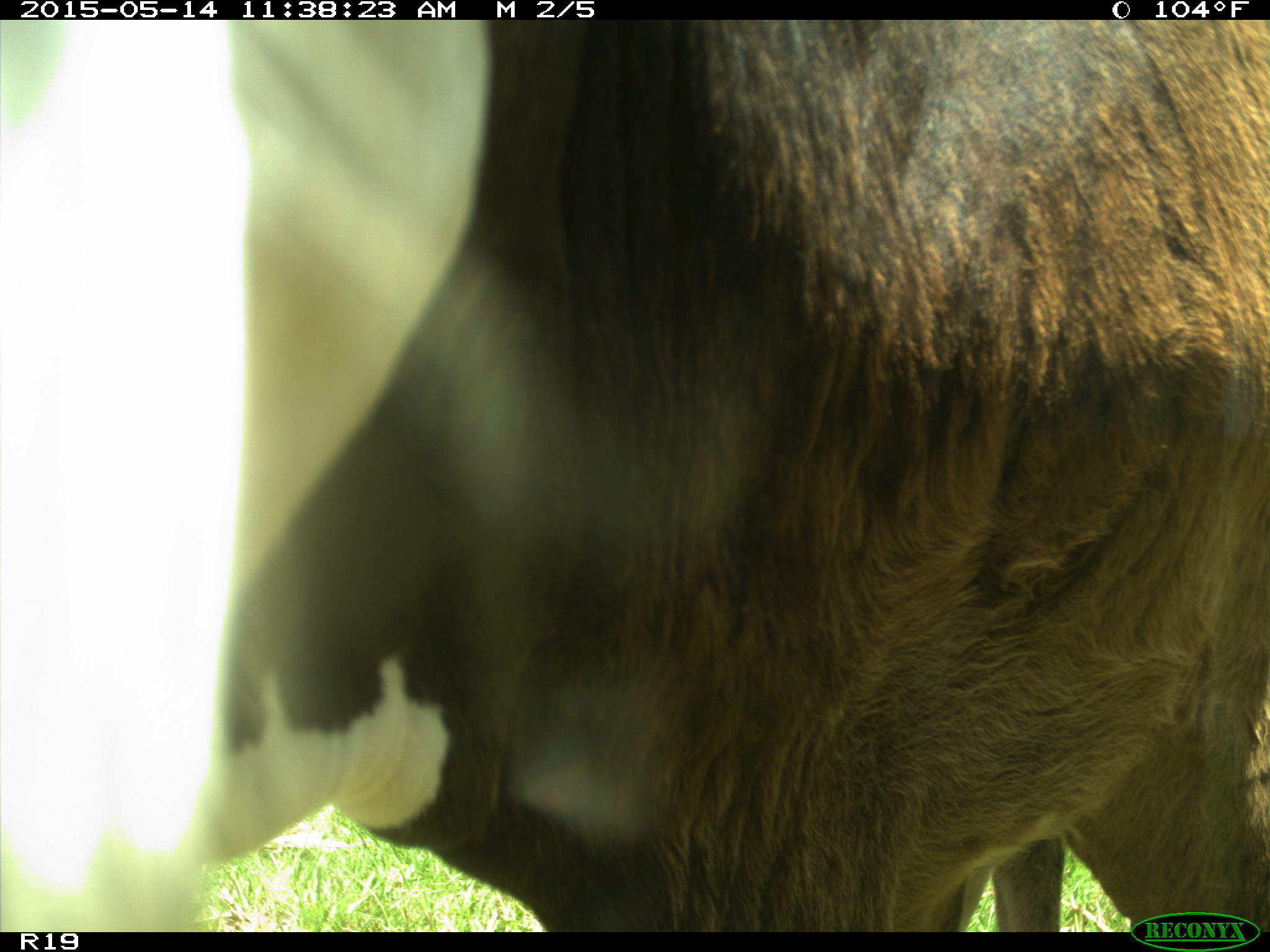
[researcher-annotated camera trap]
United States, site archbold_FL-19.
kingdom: Animalia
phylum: Chordata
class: Mammalia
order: Artiodactyla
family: Bovidae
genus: Bos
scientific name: Bos taurus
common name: domestic cow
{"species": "Bos taurus (domestic cow)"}